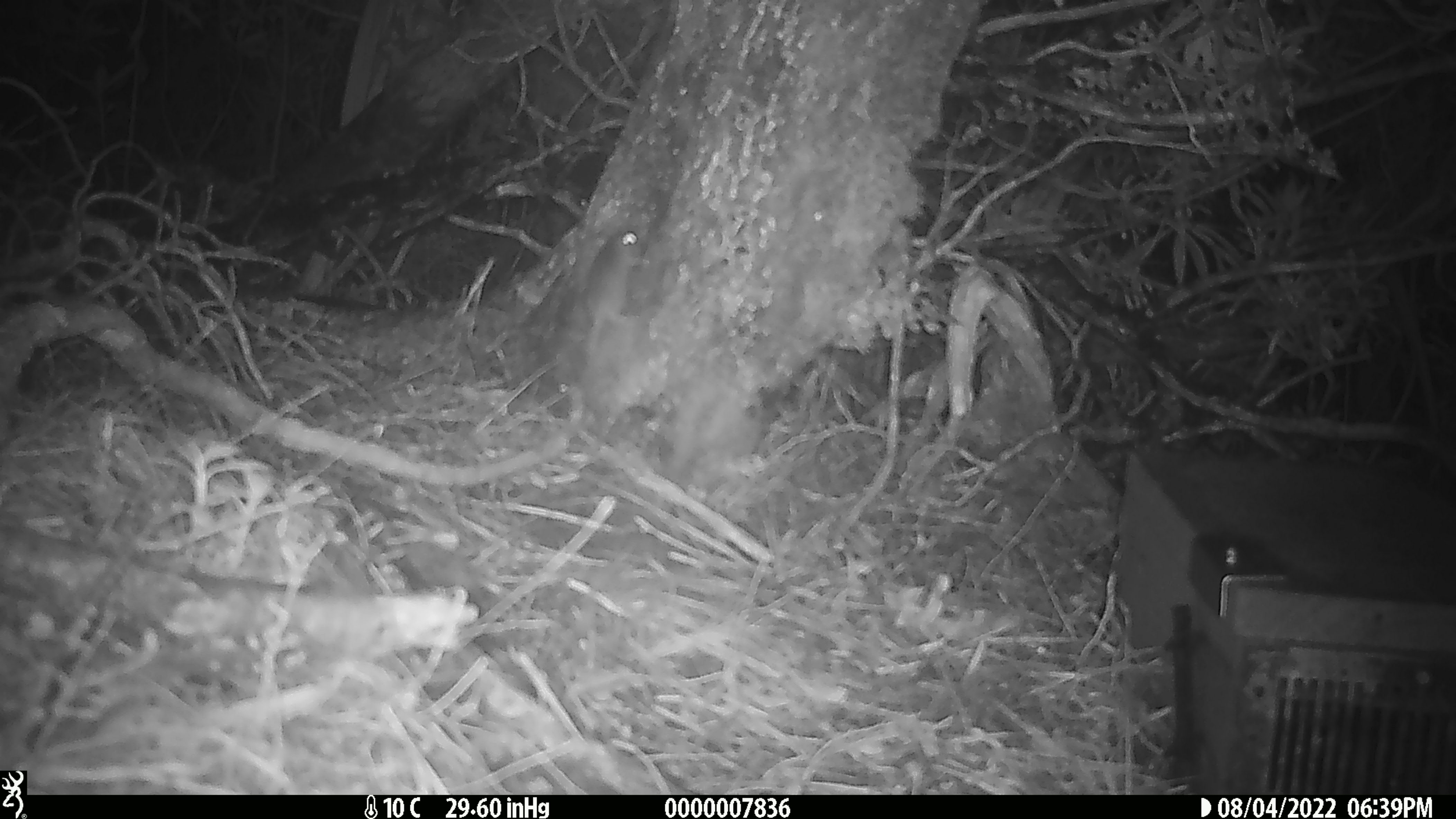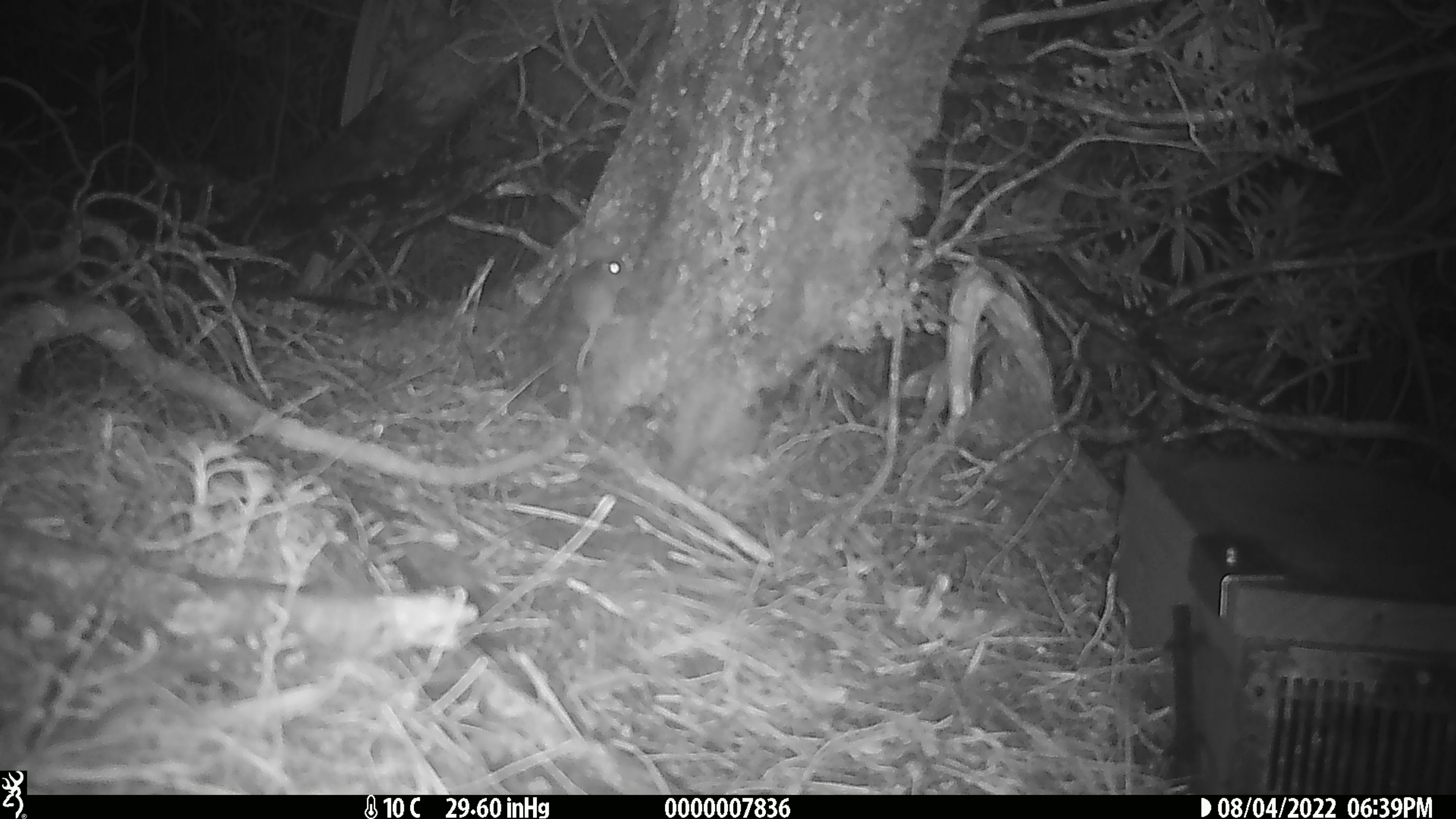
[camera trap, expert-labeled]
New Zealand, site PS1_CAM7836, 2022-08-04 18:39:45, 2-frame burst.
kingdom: Animalia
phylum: Chordata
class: Mammalia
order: Rodentia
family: Muridae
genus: Mus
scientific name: Mus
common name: mouse